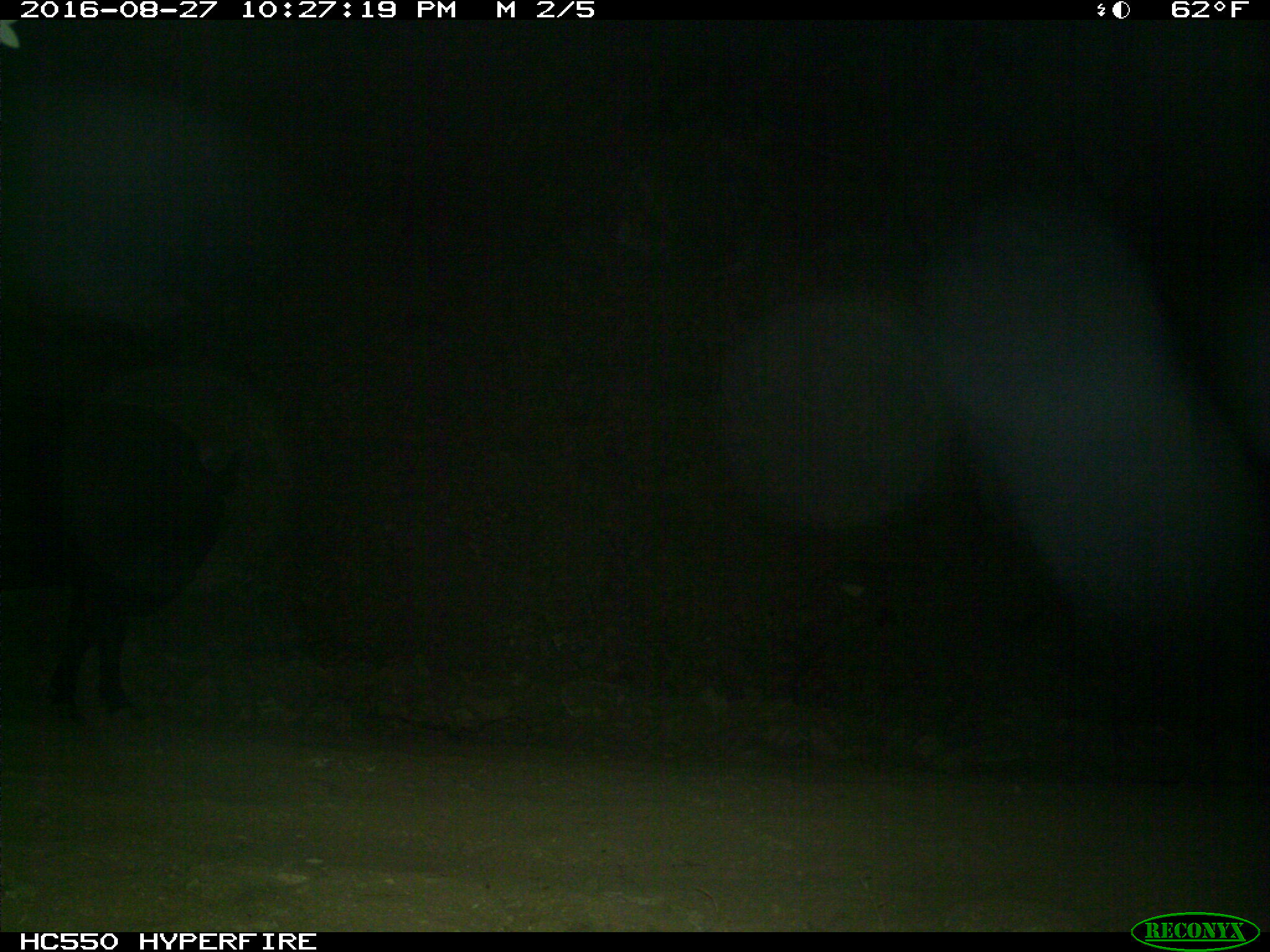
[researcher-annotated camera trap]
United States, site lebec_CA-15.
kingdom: Animalia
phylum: Chordata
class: Mammalia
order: Artiodactyla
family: Bovidae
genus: Bos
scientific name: Bos taurus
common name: domestic cow